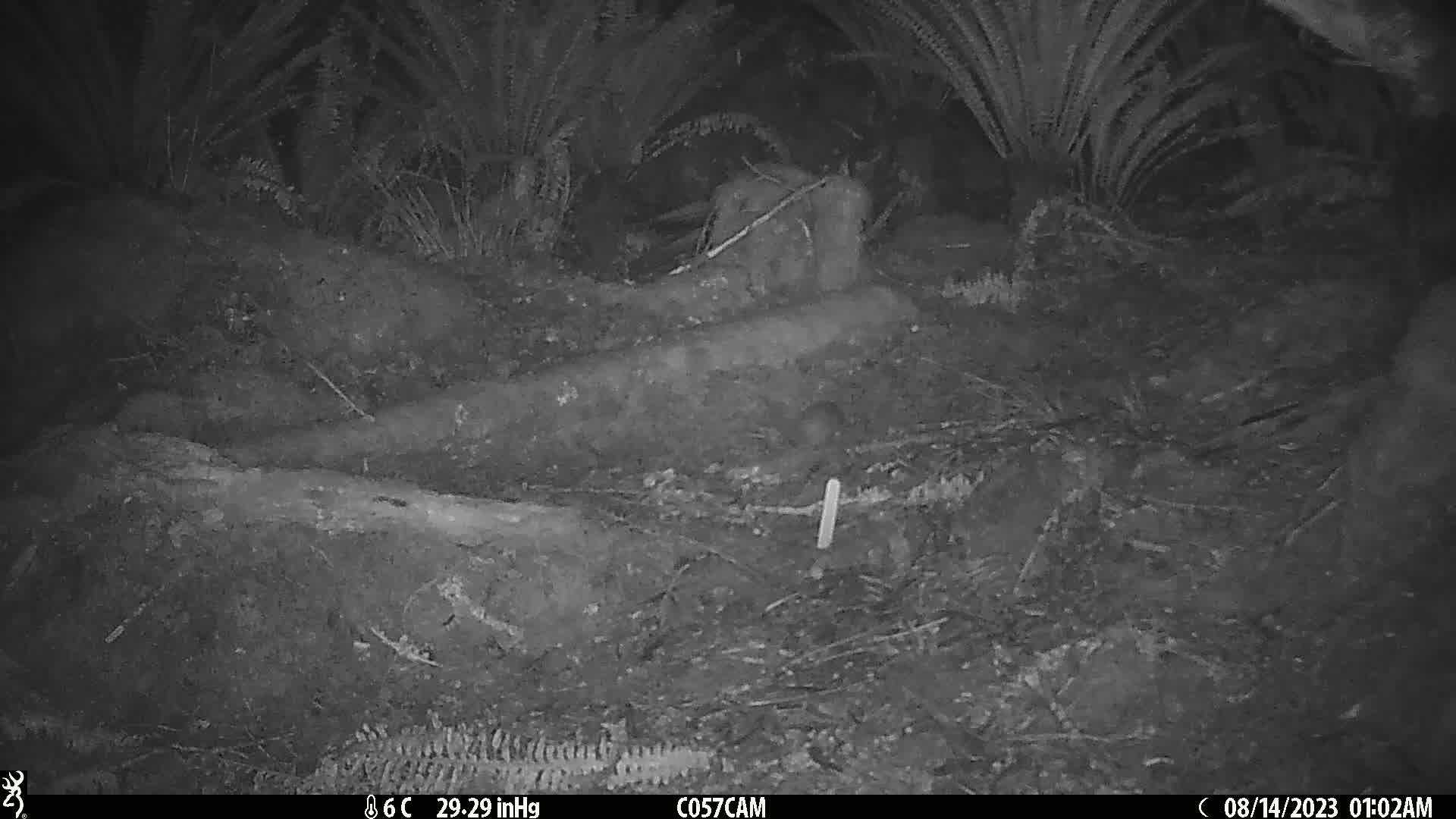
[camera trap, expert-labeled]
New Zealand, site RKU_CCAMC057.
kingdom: Animalia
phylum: Chordata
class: Mammalia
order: Rodentia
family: Muridae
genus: Rattus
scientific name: Rattus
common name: rat